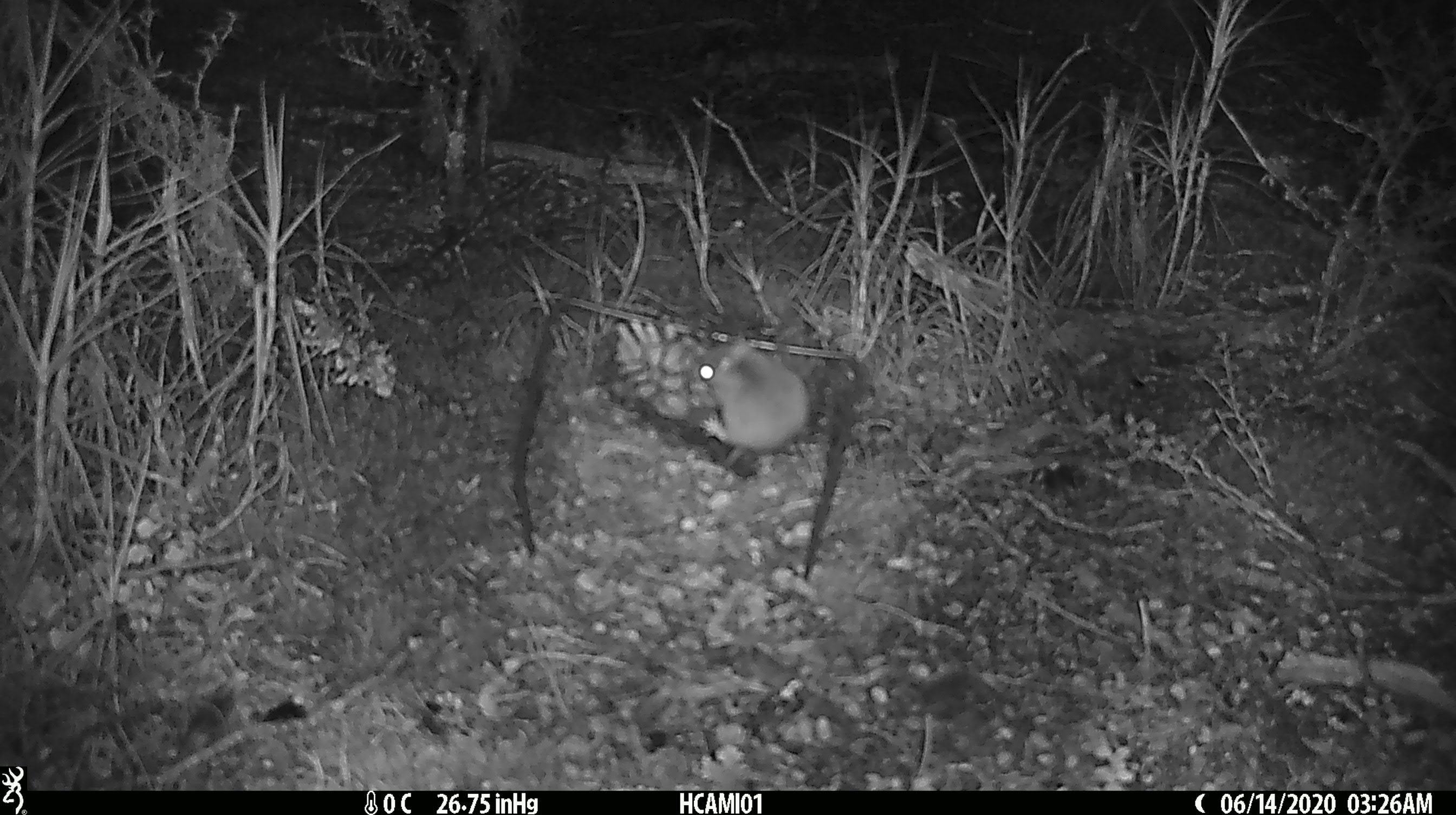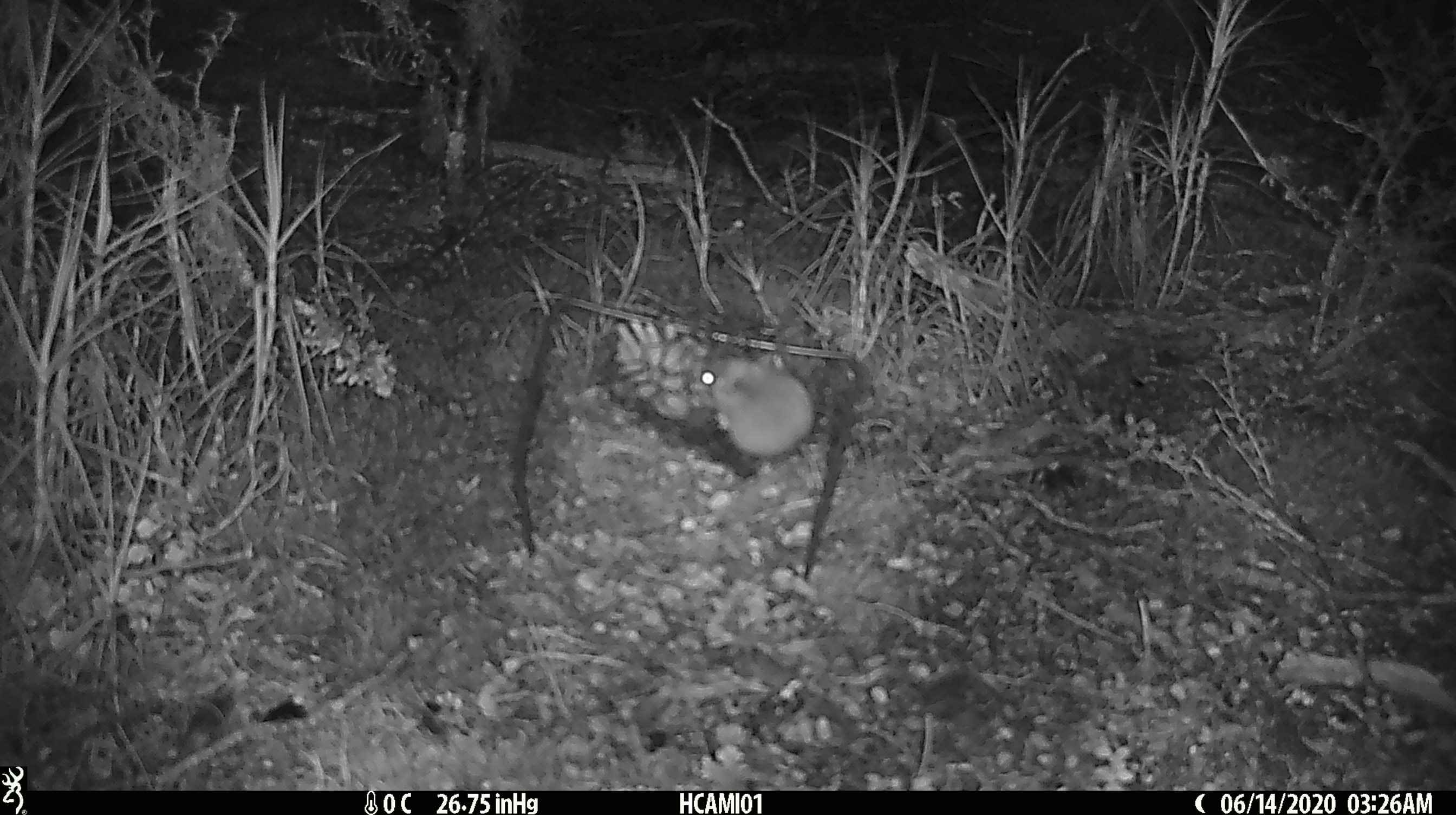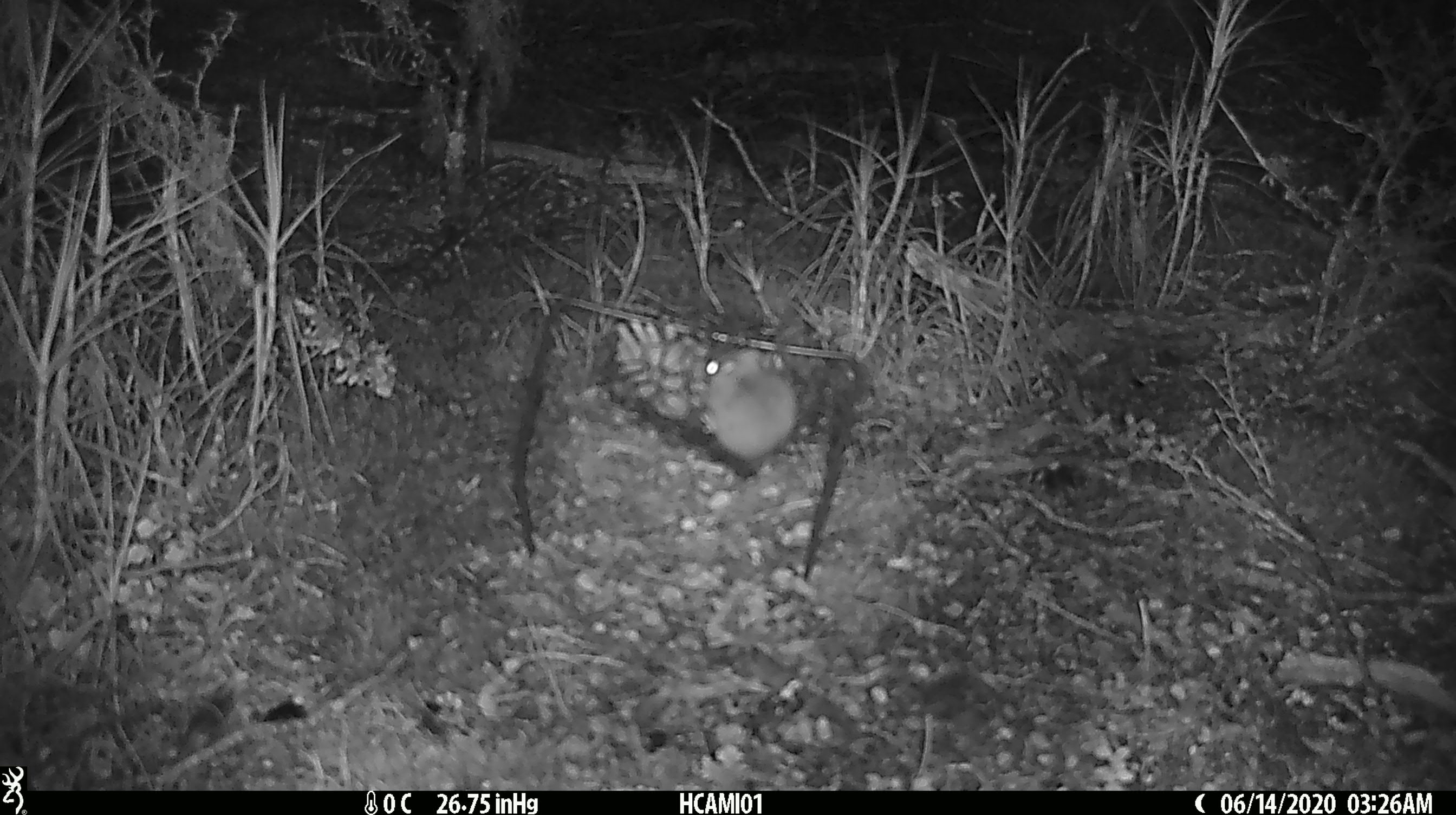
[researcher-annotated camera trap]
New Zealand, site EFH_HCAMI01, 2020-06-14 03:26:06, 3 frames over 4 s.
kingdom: Animalia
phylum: Chordata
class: Mammalia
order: Rodentia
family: Muridae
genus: Mus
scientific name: Mus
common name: mouse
Mouse (Mus).